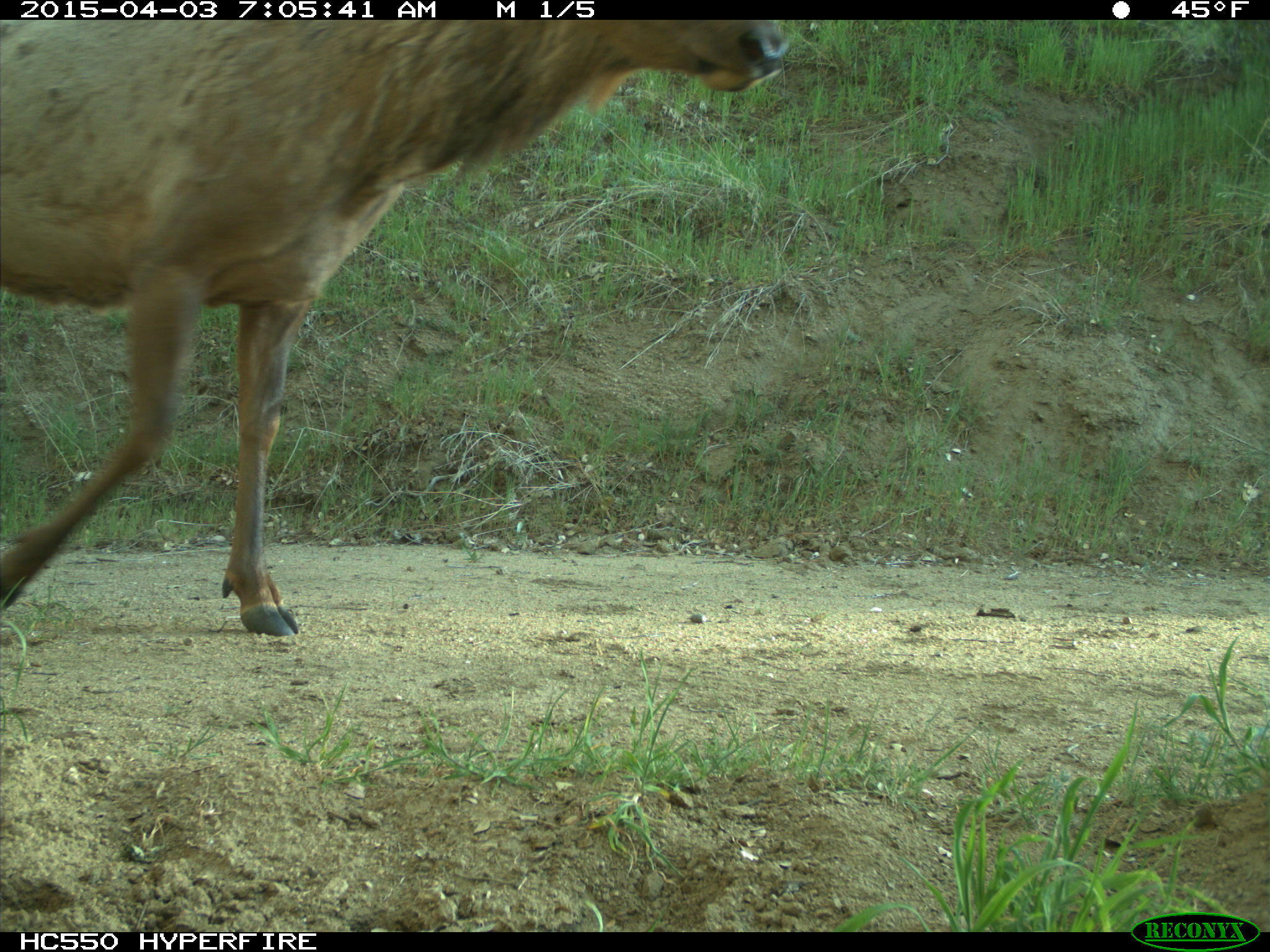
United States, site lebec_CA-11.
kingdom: Animalia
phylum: Chordata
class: Mammalia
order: Artiodactyla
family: Cervidae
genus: Cervus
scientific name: Cervus canadensis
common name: elk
Cervus canadensis (elk).